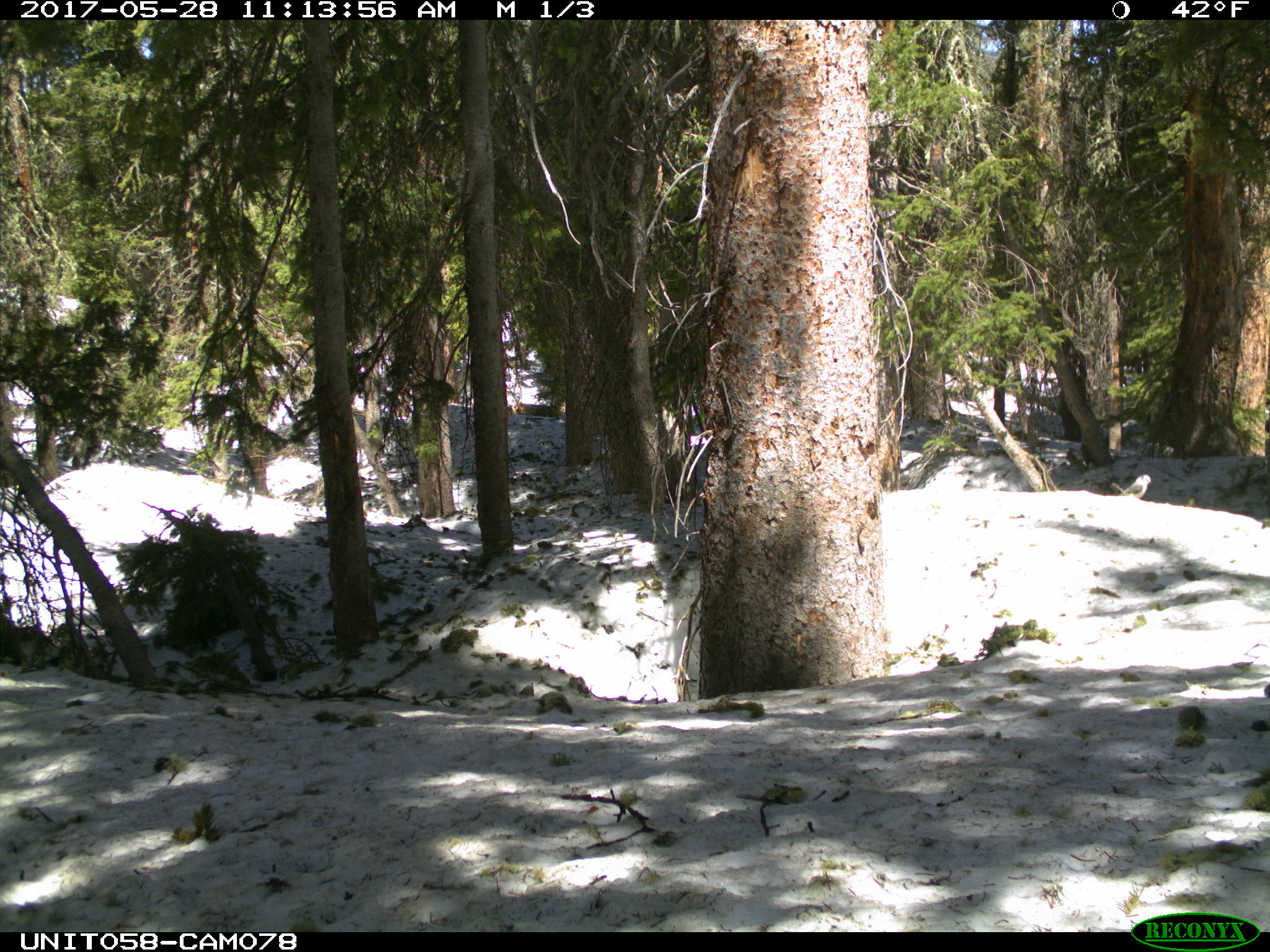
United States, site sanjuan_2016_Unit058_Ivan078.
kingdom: Animalia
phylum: Chordata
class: Aves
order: Passeriformes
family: Corvidae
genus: Perisoreus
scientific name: Perisoreus canadensis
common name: canada jay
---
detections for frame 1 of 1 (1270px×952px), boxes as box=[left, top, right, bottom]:
animal: box=[1118, 474, 1152, 498]